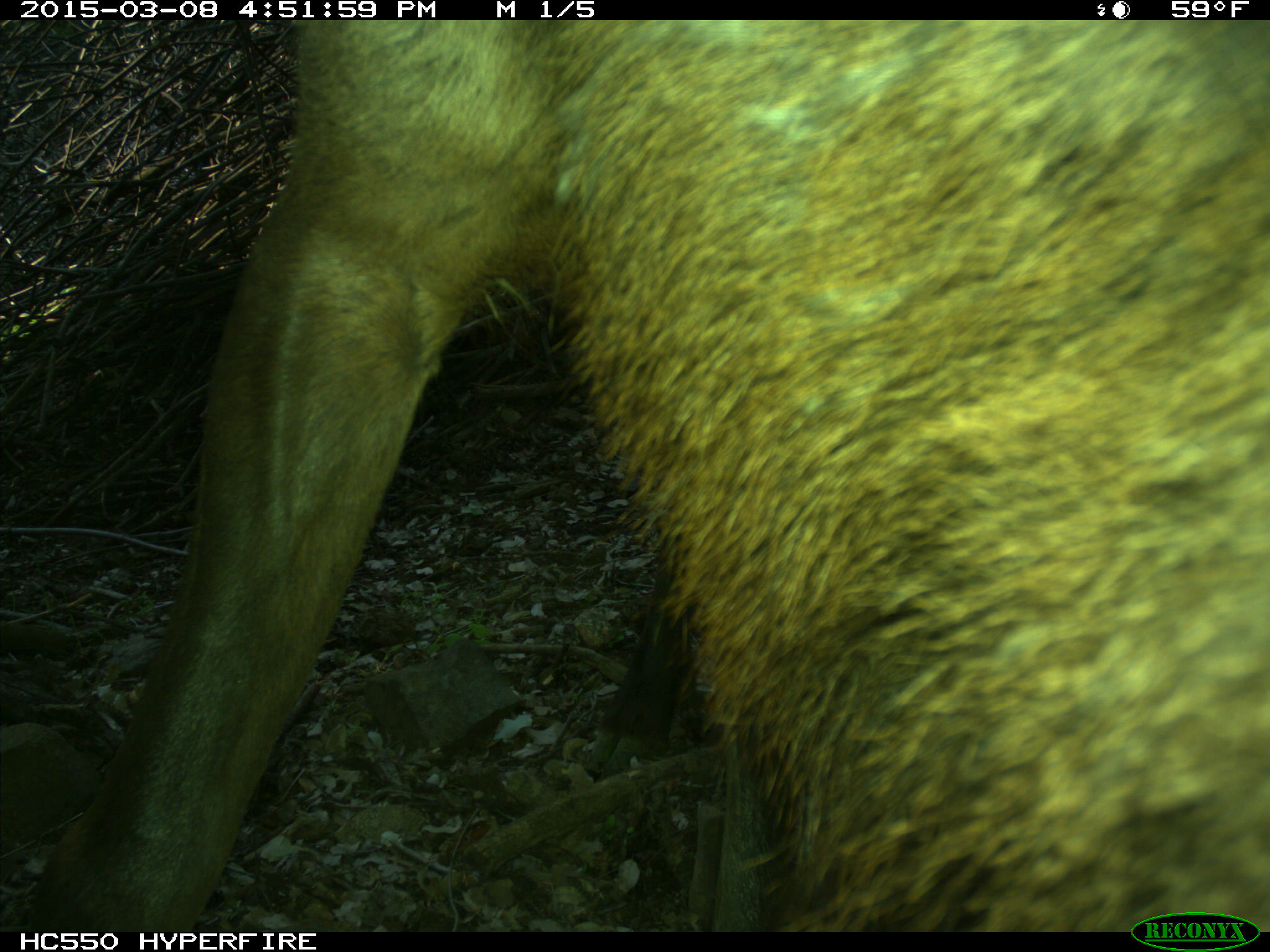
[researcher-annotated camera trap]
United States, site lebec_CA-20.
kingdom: Animalia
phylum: Chordata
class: Mammalia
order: Artiodactyla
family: Cervidae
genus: Cervus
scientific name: Cervus canadensis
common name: elk